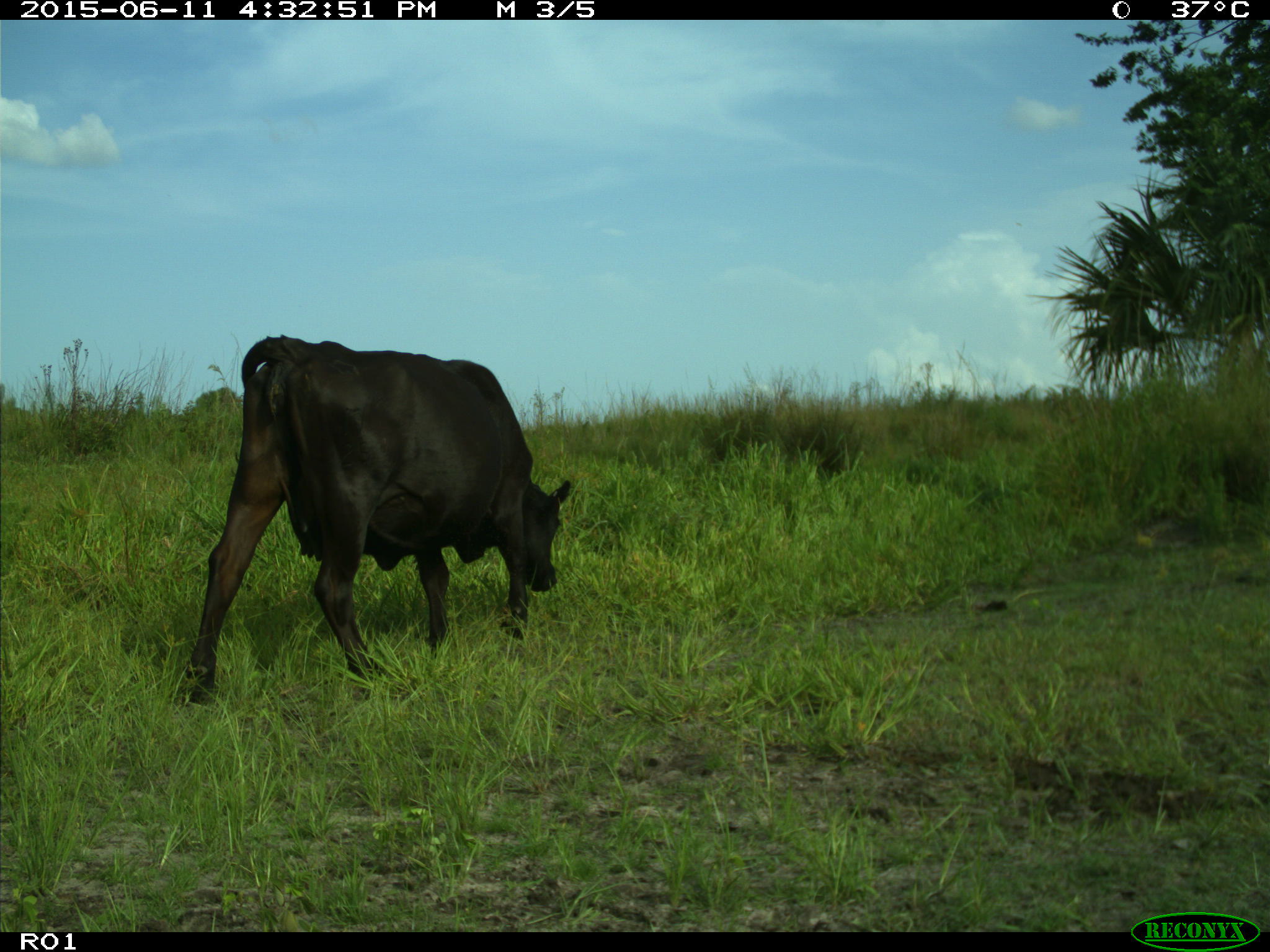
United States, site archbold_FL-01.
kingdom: Animalia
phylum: Chordata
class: Mammalia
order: Artiodactyla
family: Bovidae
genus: Bos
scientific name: Bos taurus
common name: domestic cow